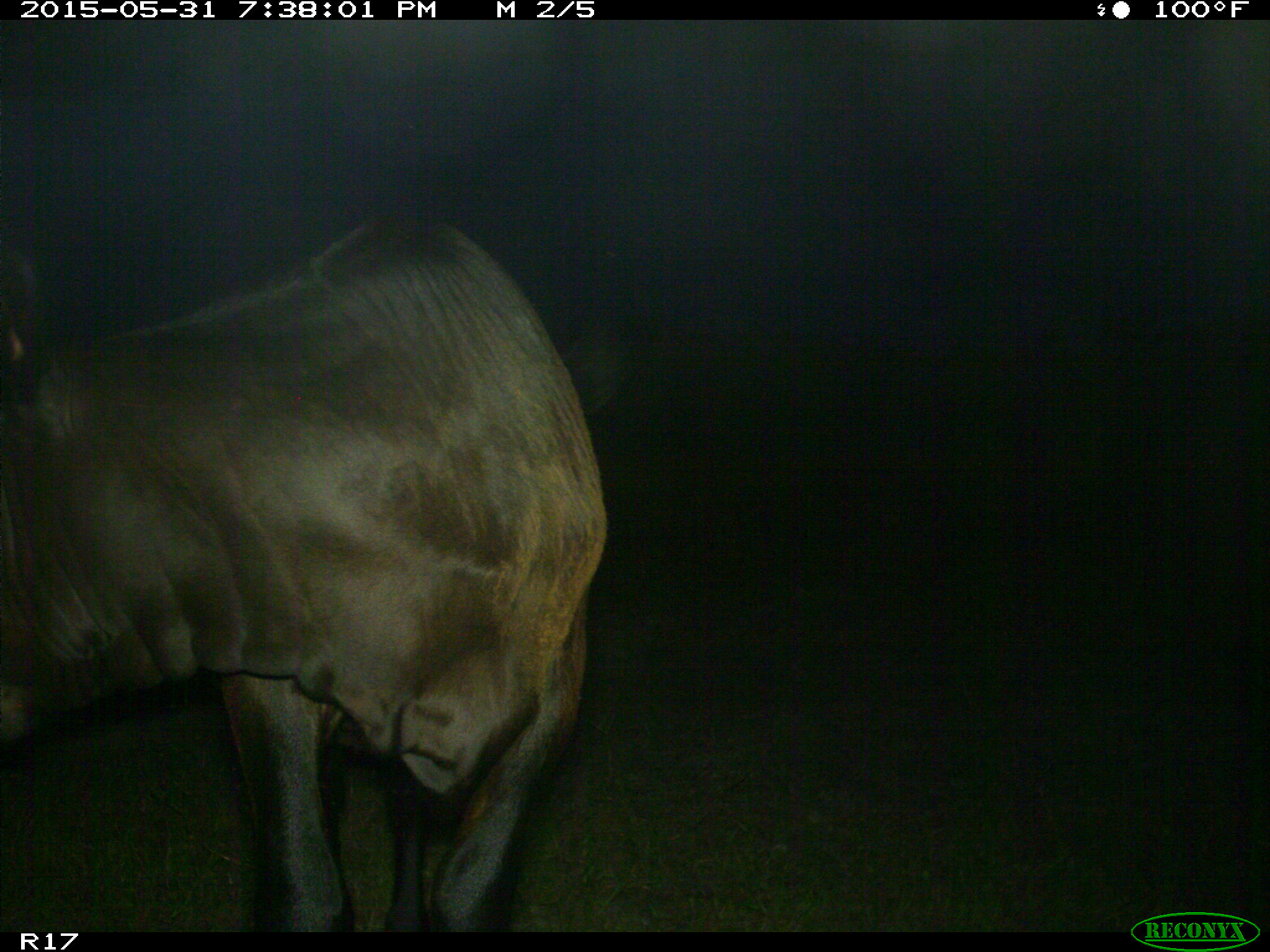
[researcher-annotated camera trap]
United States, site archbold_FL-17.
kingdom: Animalia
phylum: Chordata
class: Mammalia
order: Artiodactyla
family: Bovidae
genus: Bos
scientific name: Bos taurus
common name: domestic cow